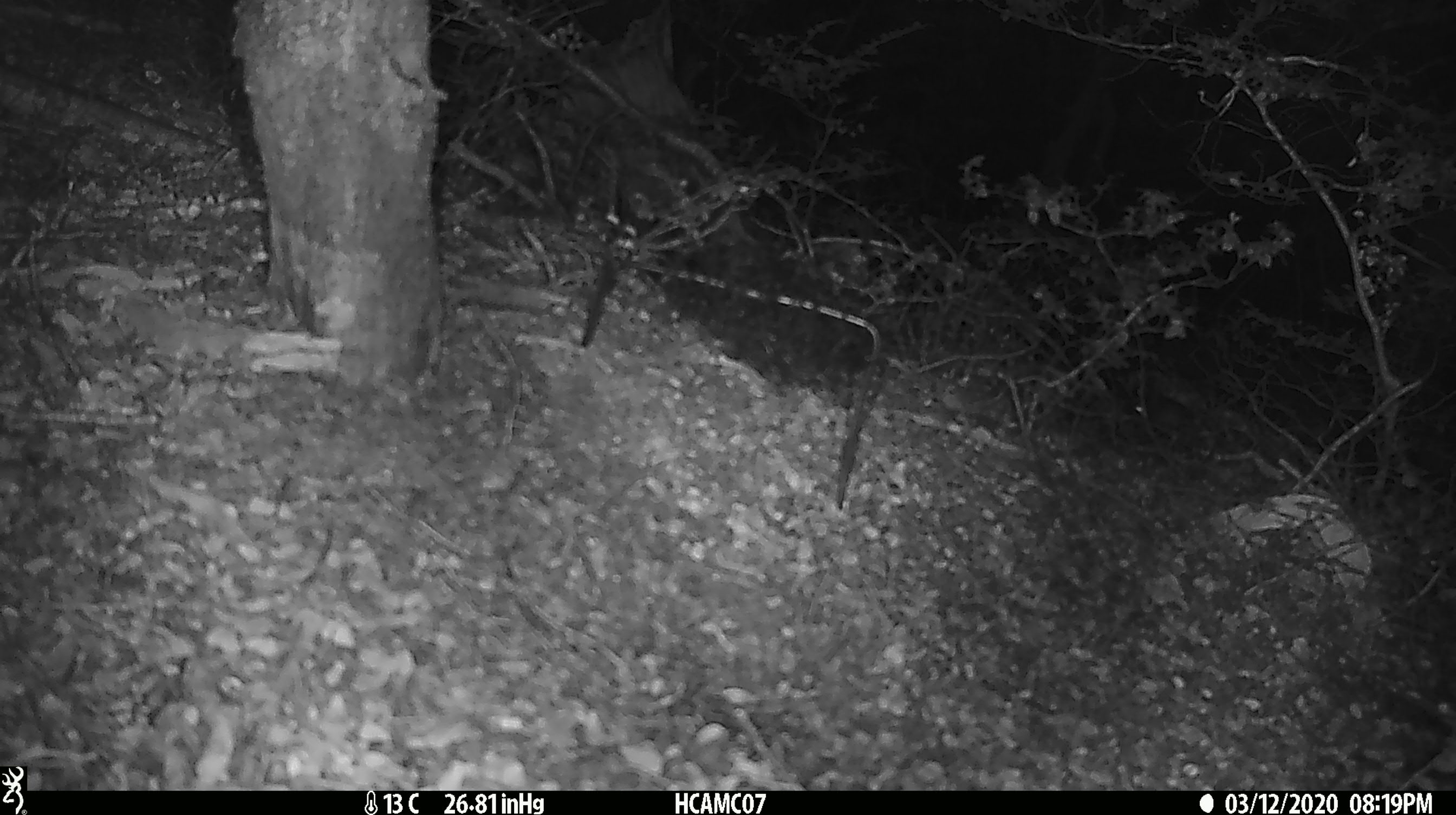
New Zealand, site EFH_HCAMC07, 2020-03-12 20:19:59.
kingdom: Animalia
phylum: Chordata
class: Mammalia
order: Rodentia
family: Muridae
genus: Mus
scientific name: Mus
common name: mouse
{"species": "mouse (Mus)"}